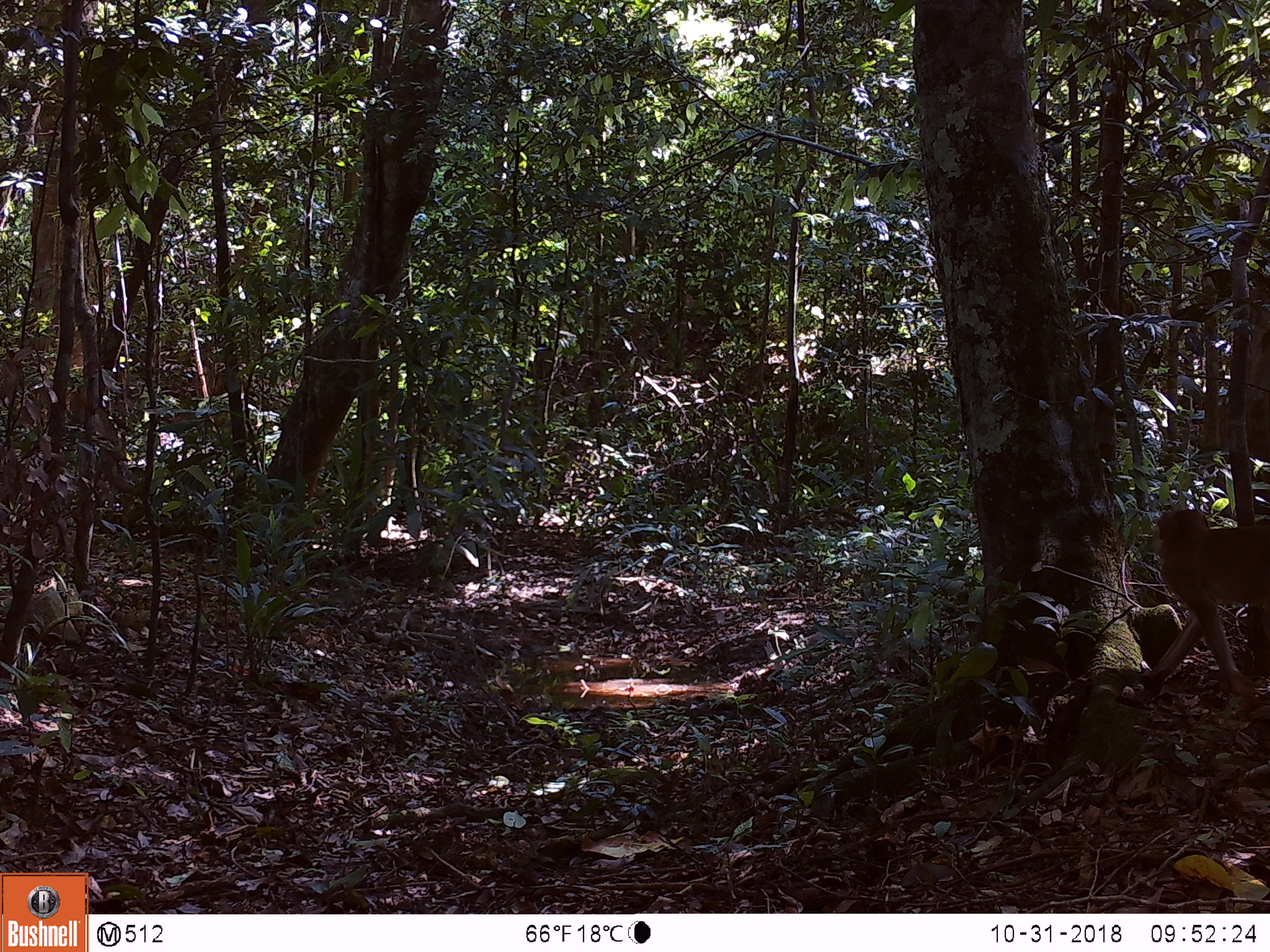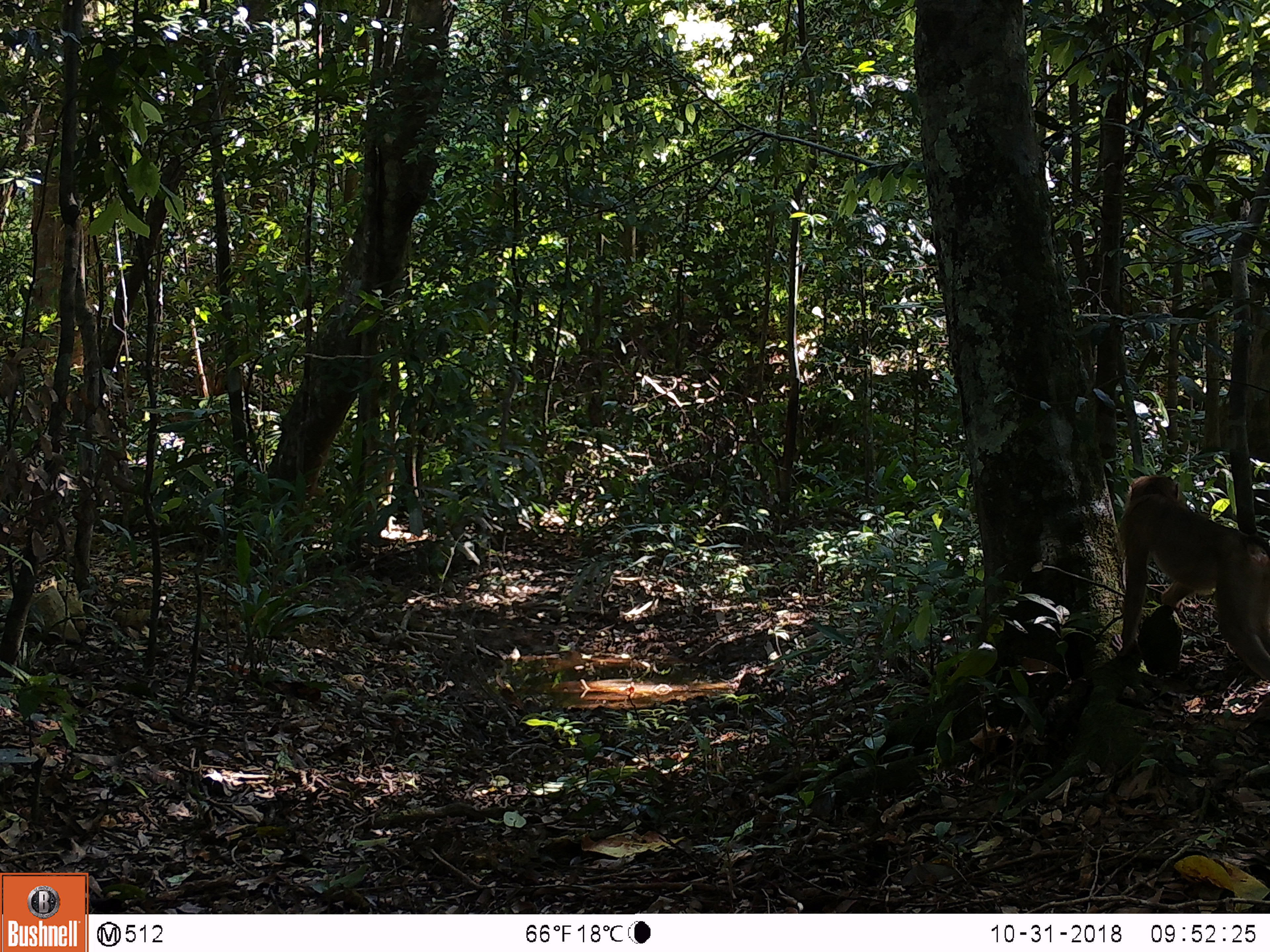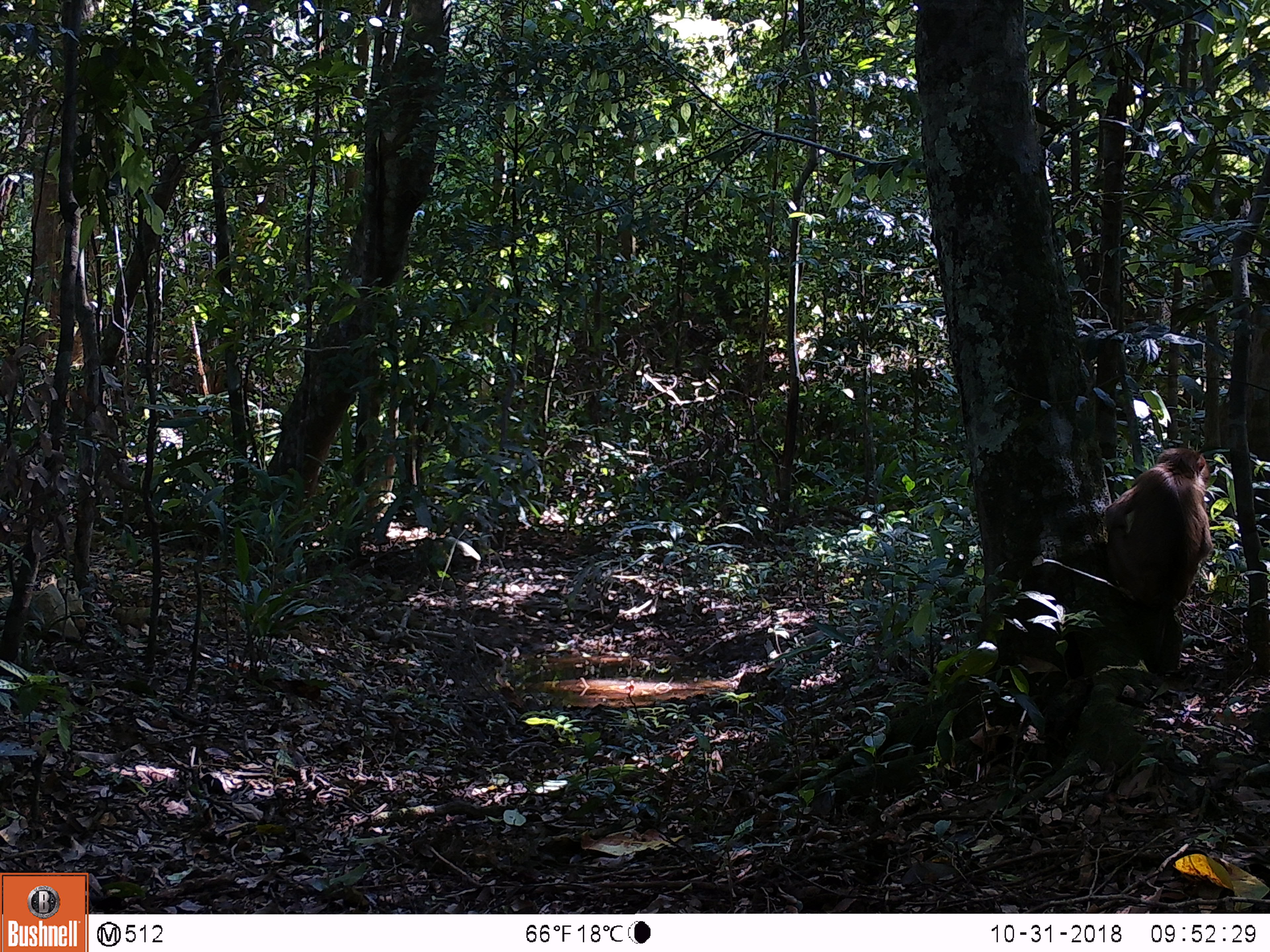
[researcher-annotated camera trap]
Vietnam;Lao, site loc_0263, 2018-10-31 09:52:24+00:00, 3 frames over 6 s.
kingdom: Animalia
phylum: Chordata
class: Mammalia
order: Primates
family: Cercopithecidae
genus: Macaca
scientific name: Macaca nemestrina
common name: pig-tailed macaque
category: pig tailed macaque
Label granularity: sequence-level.